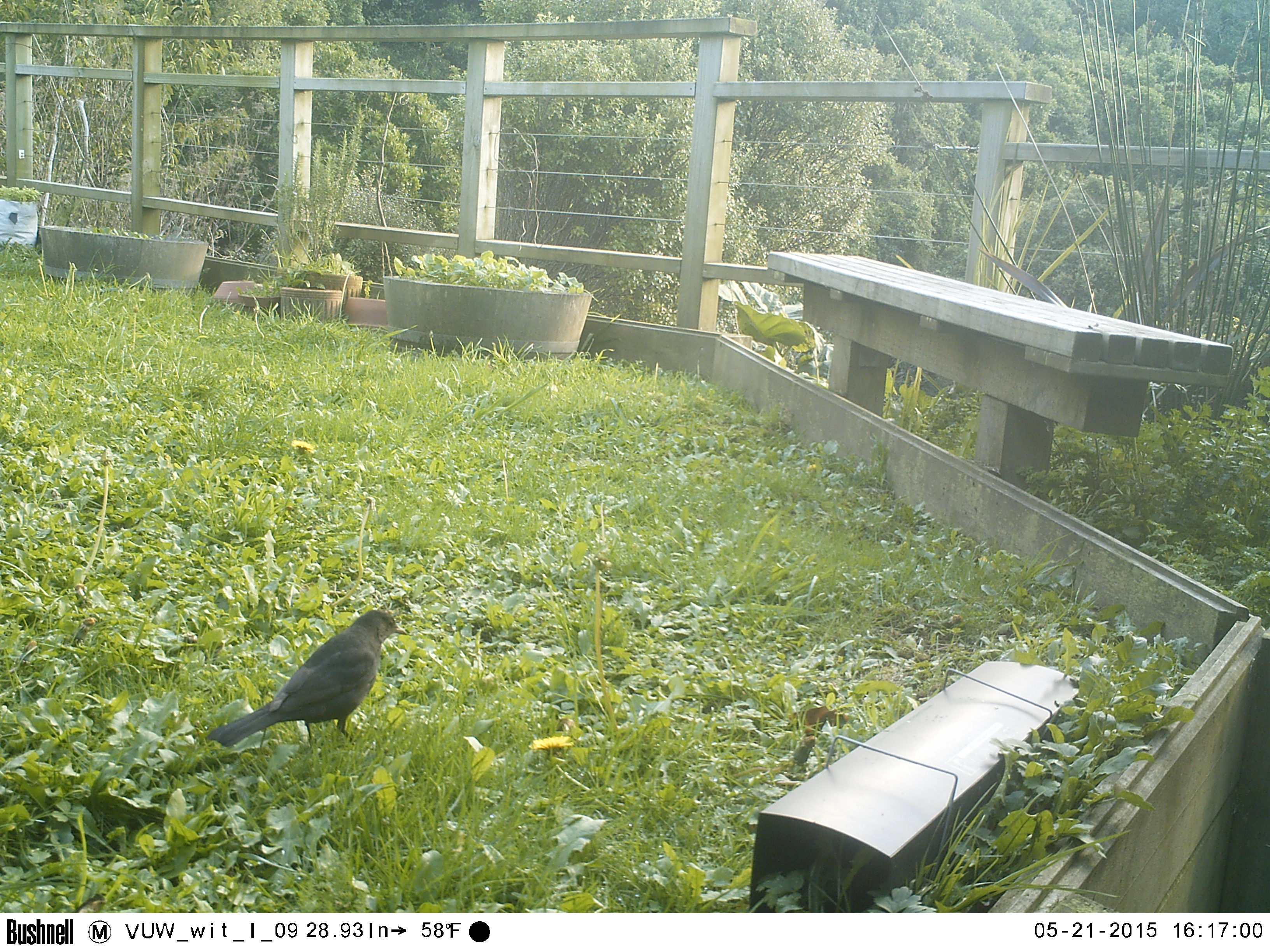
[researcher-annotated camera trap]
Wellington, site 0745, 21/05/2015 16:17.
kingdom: Animalia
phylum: Chordata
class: Aves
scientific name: Aves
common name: bird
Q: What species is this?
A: Bird (Aves).